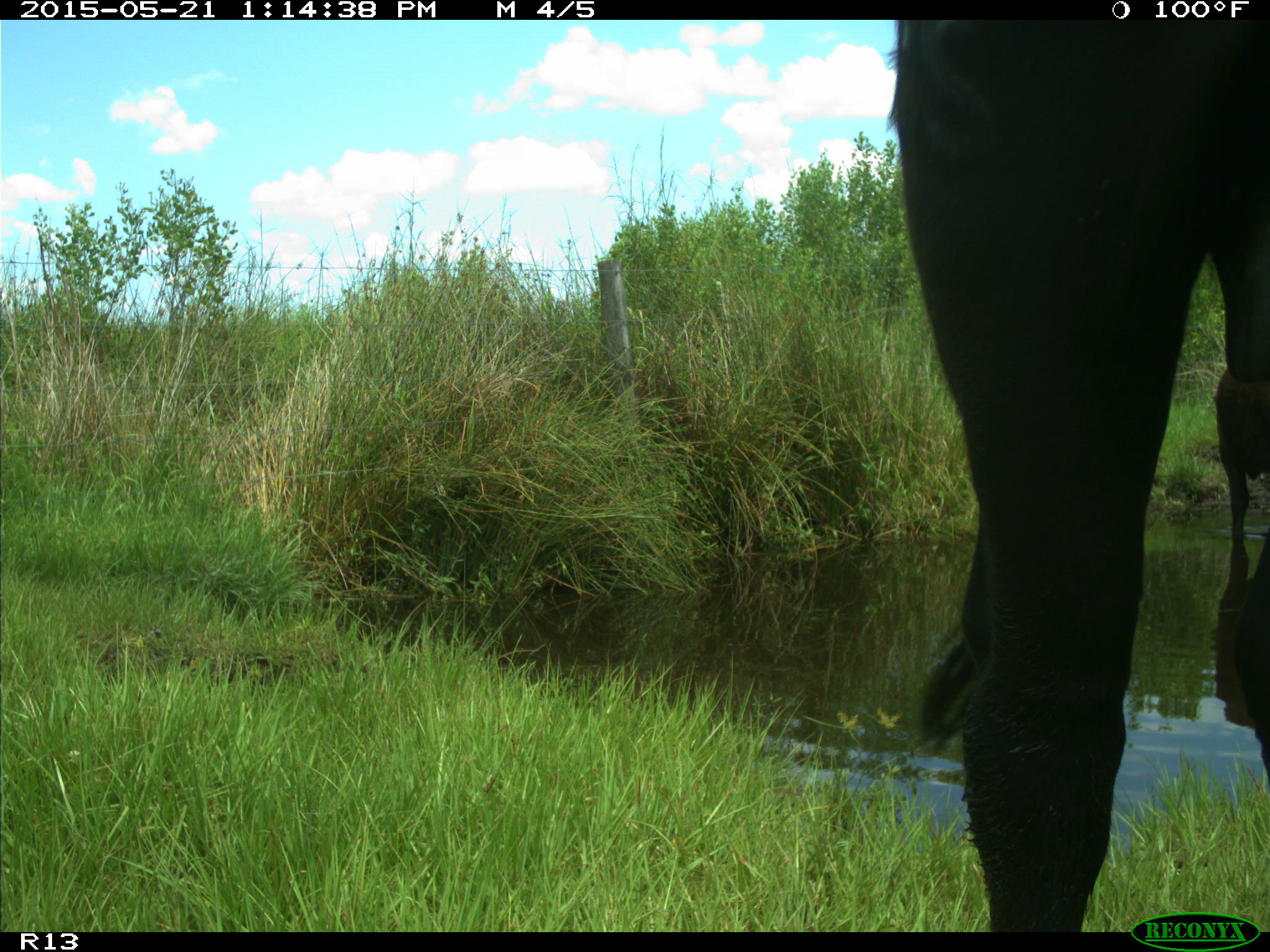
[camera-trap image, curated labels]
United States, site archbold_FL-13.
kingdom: Animalia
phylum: Chordata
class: Mammalia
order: Artiodactyla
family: Bovidae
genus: Bos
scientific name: Bos taurus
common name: domestic cow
Bos taurus (domestic cow).